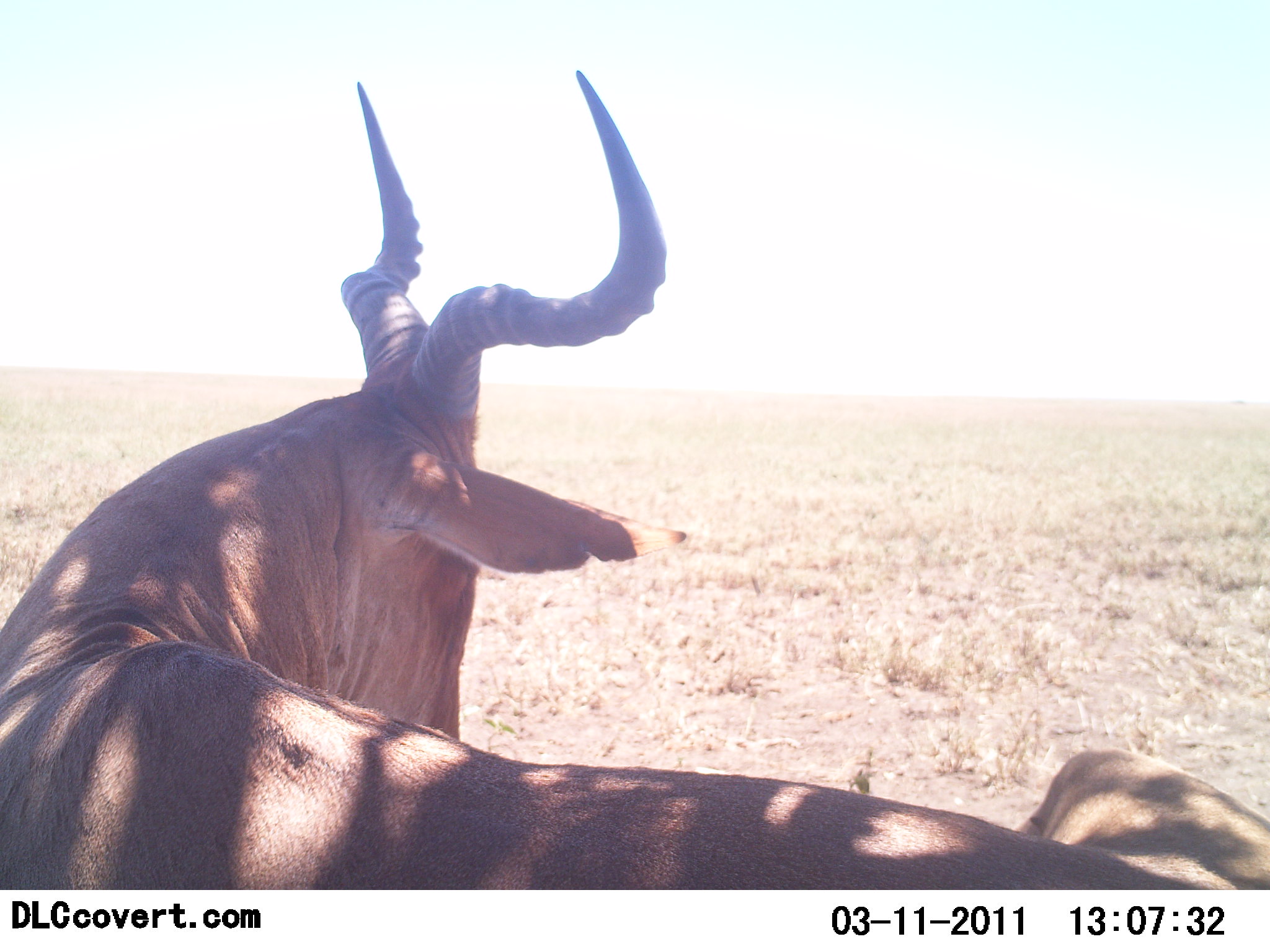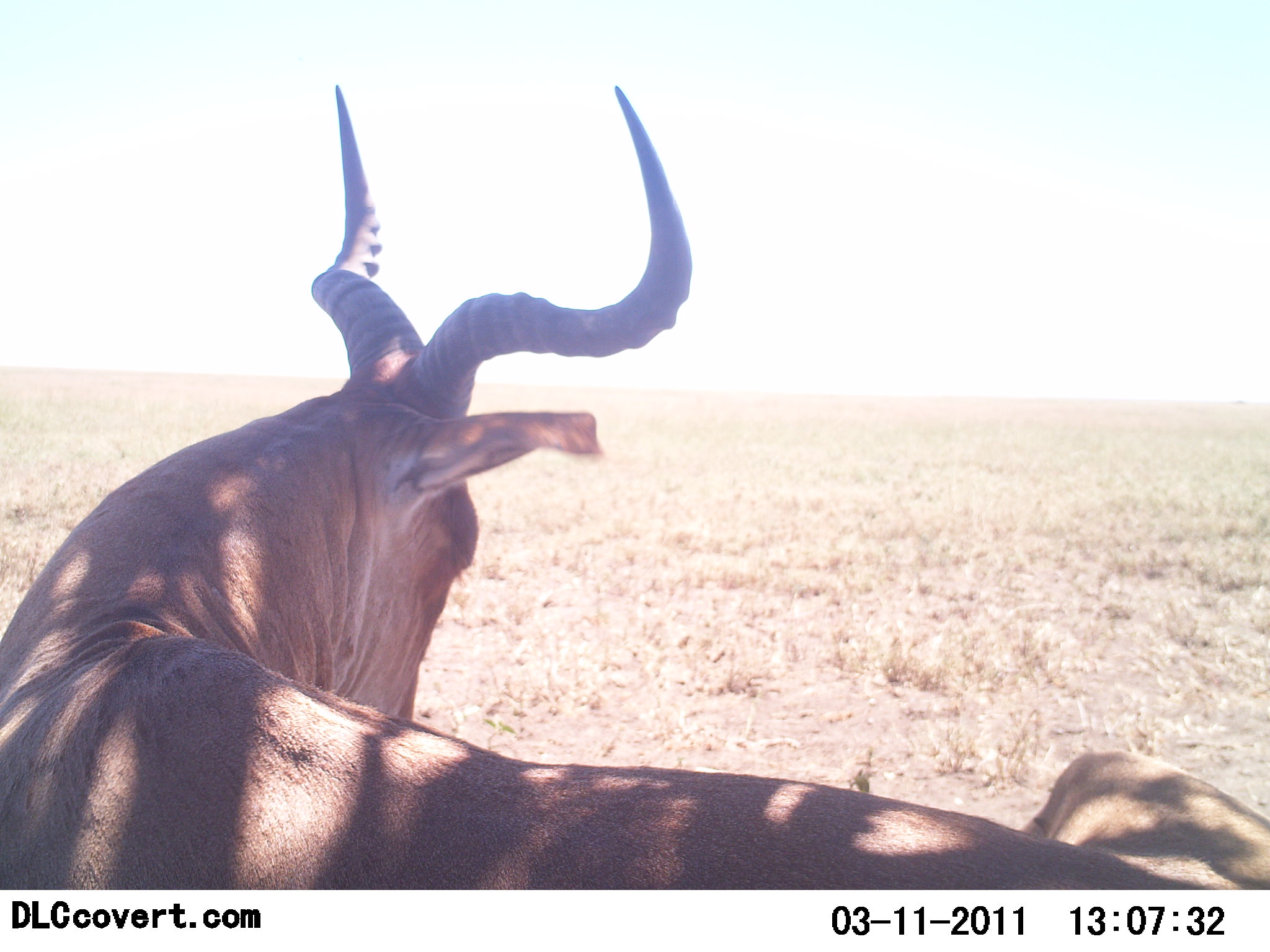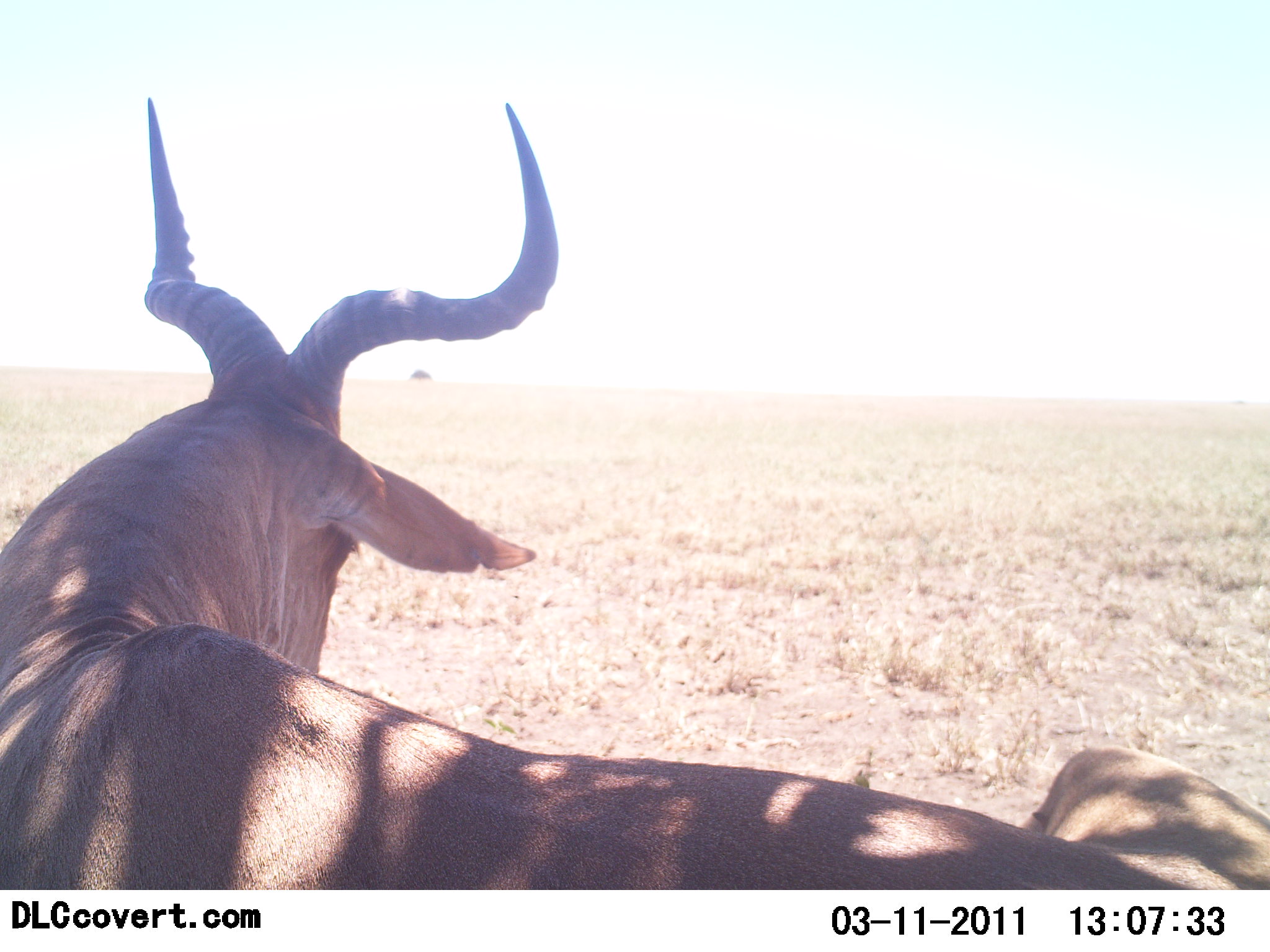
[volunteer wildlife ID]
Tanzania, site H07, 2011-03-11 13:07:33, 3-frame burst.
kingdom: Animalia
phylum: Chordata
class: Mammalia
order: Artiodactyla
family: Bovidae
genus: Alcelaphus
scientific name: Alcelaphus buselaphus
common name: hartebeest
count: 1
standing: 38%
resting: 62%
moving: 0%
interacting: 0%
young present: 0%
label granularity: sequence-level